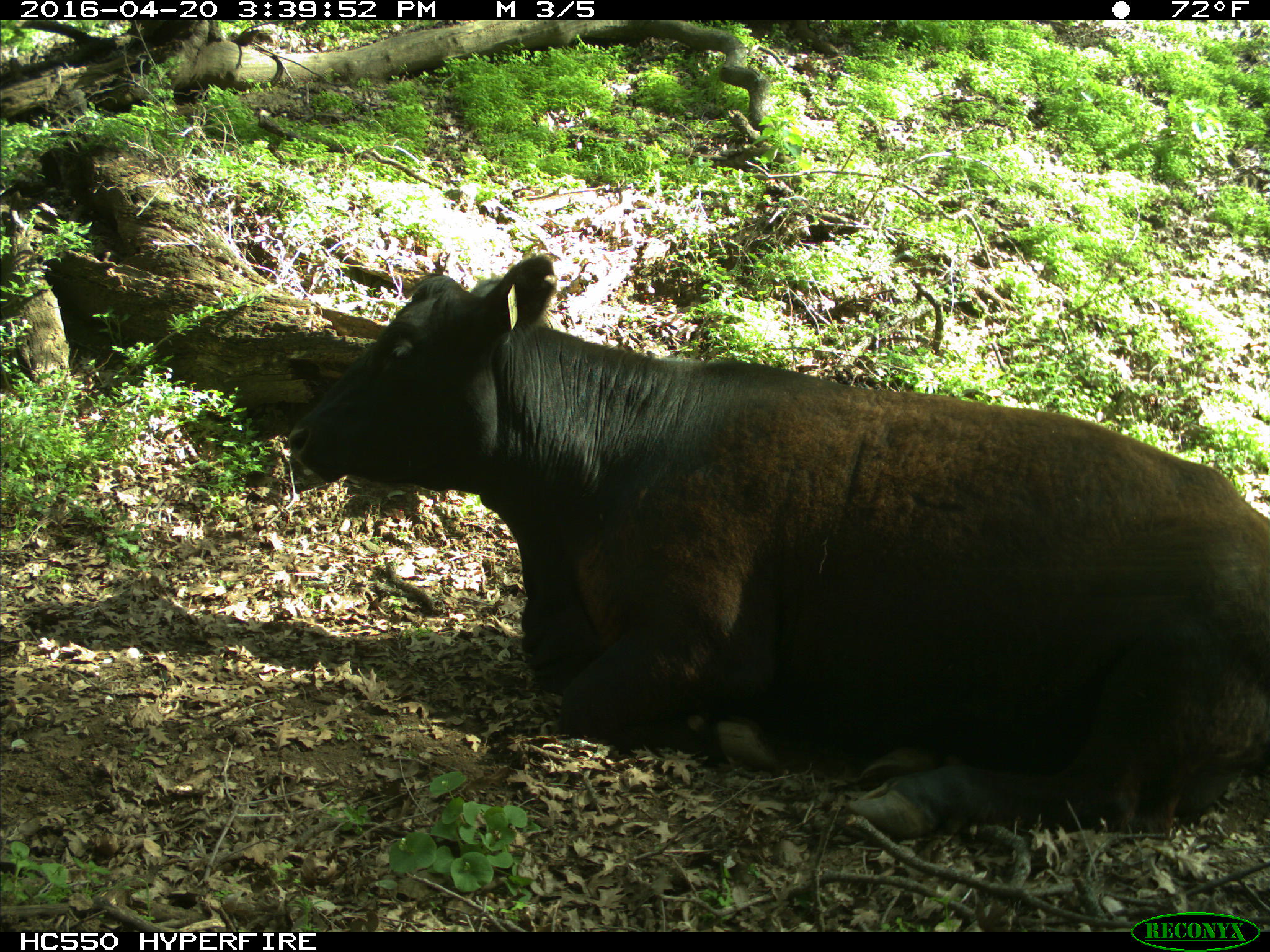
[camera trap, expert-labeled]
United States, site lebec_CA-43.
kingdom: Animalia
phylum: Chordata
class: Mammalia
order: Artiodactyla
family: Bovidae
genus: Bos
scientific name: Bos taurus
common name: domestic cow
Bos taurus (domestic cow).